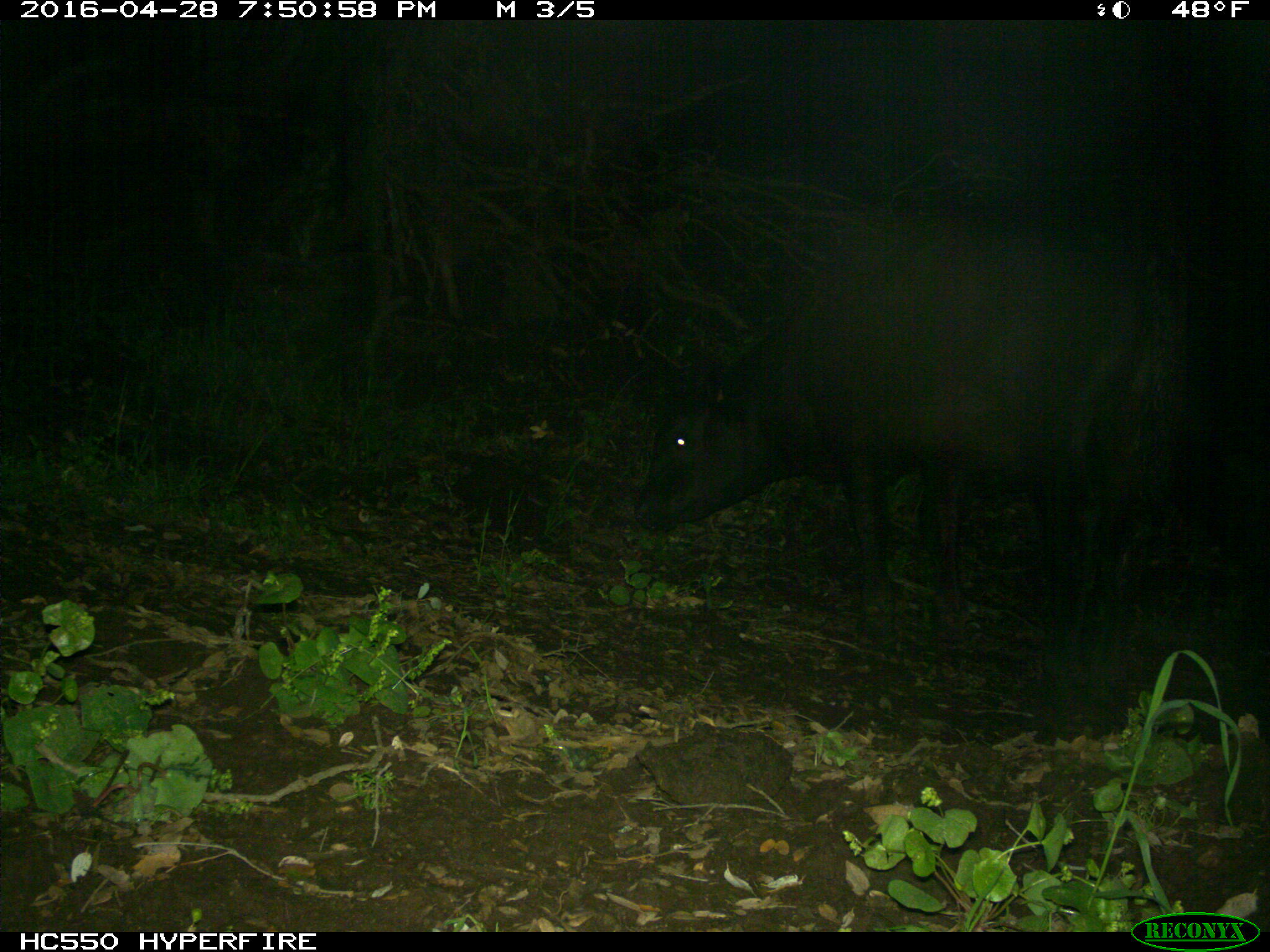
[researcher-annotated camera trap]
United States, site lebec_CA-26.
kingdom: Animalia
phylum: Chordata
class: Mammalia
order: Artiodactyla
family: Bovidae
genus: Bos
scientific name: Bos taurus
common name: domestic cow